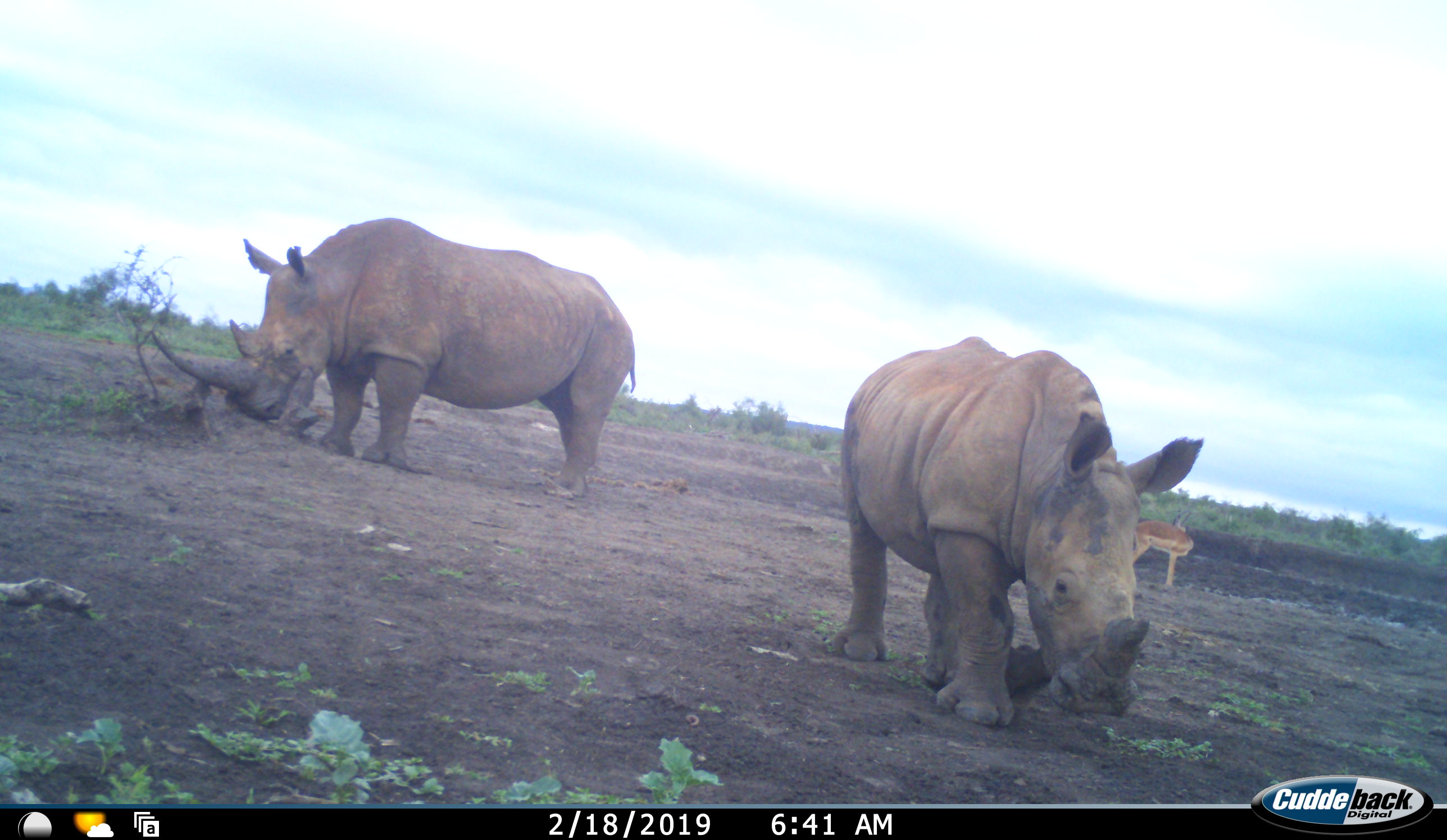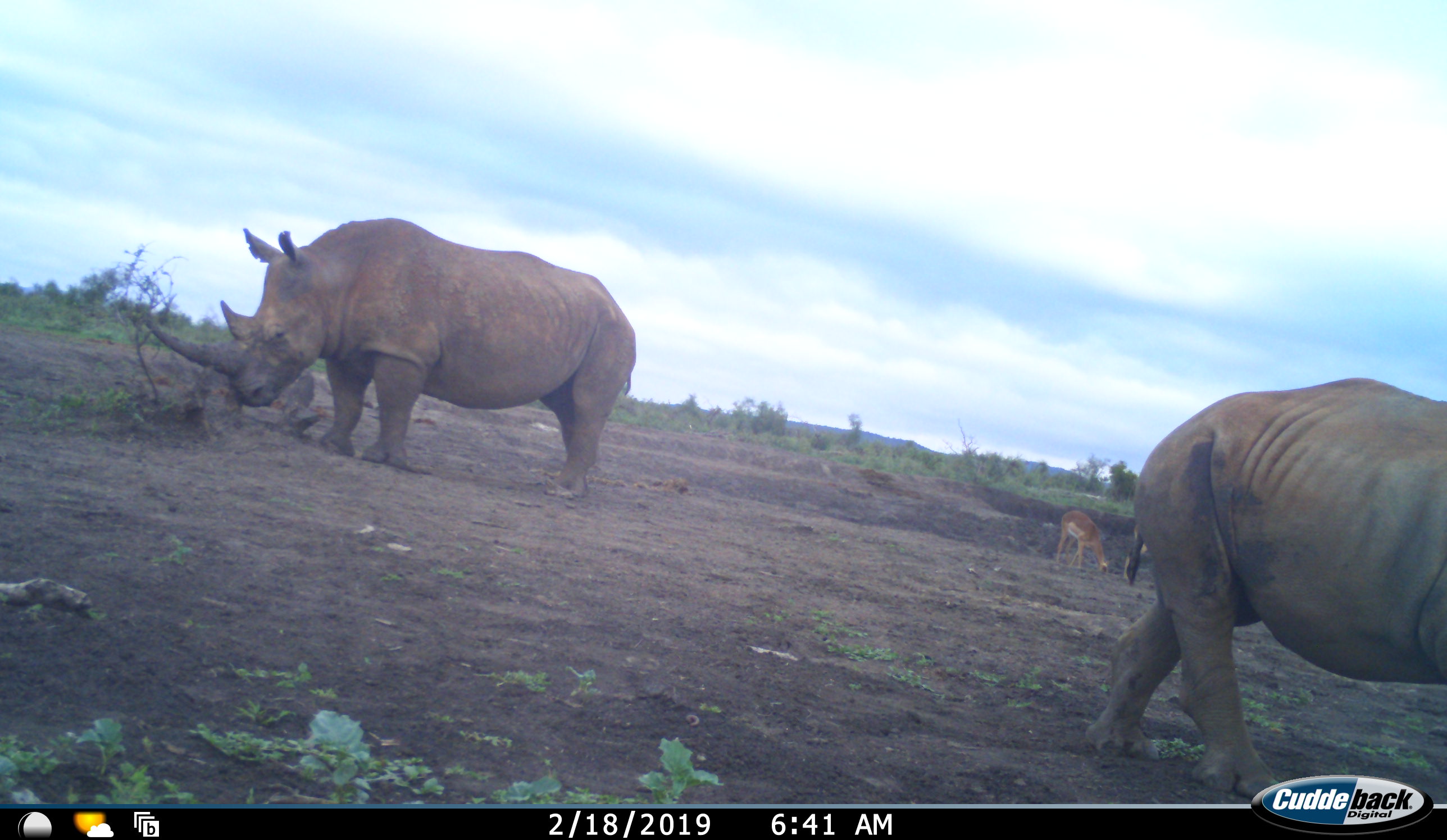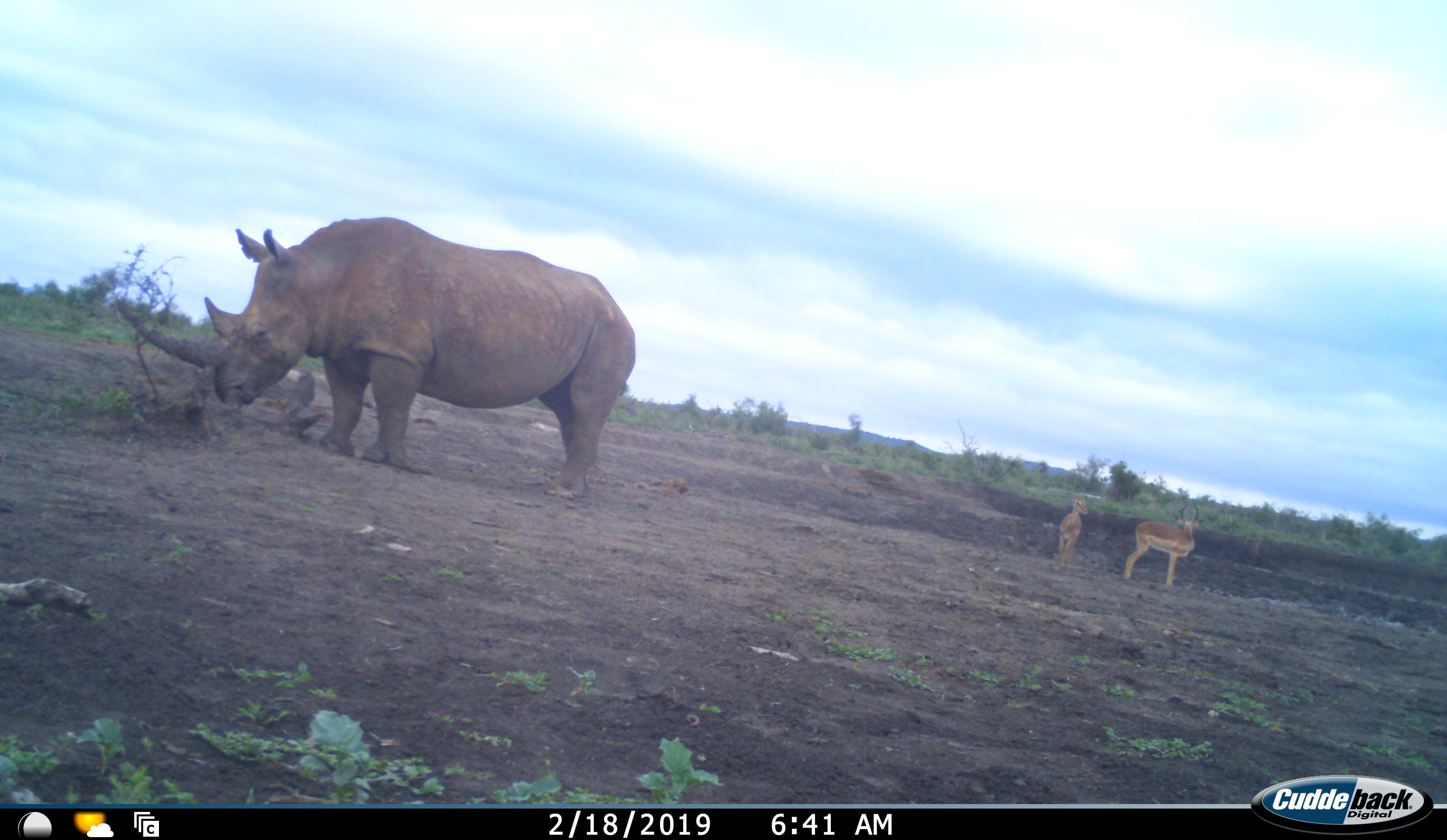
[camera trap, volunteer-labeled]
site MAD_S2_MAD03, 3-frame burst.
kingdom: Animalia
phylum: Chordata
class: Mammalia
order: Artiodactyla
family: Bovidae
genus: Aepyceros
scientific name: Aepyceros melampus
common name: impala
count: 2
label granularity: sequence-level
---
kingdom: Animalia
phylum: Chordata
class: Mammalia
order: Perissodactyla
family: Rhinocerotidae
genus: Ceratotherium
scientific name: Ceratotherium simum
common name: white rhinoceros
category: rhinoceroswhite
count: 2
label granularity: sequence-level